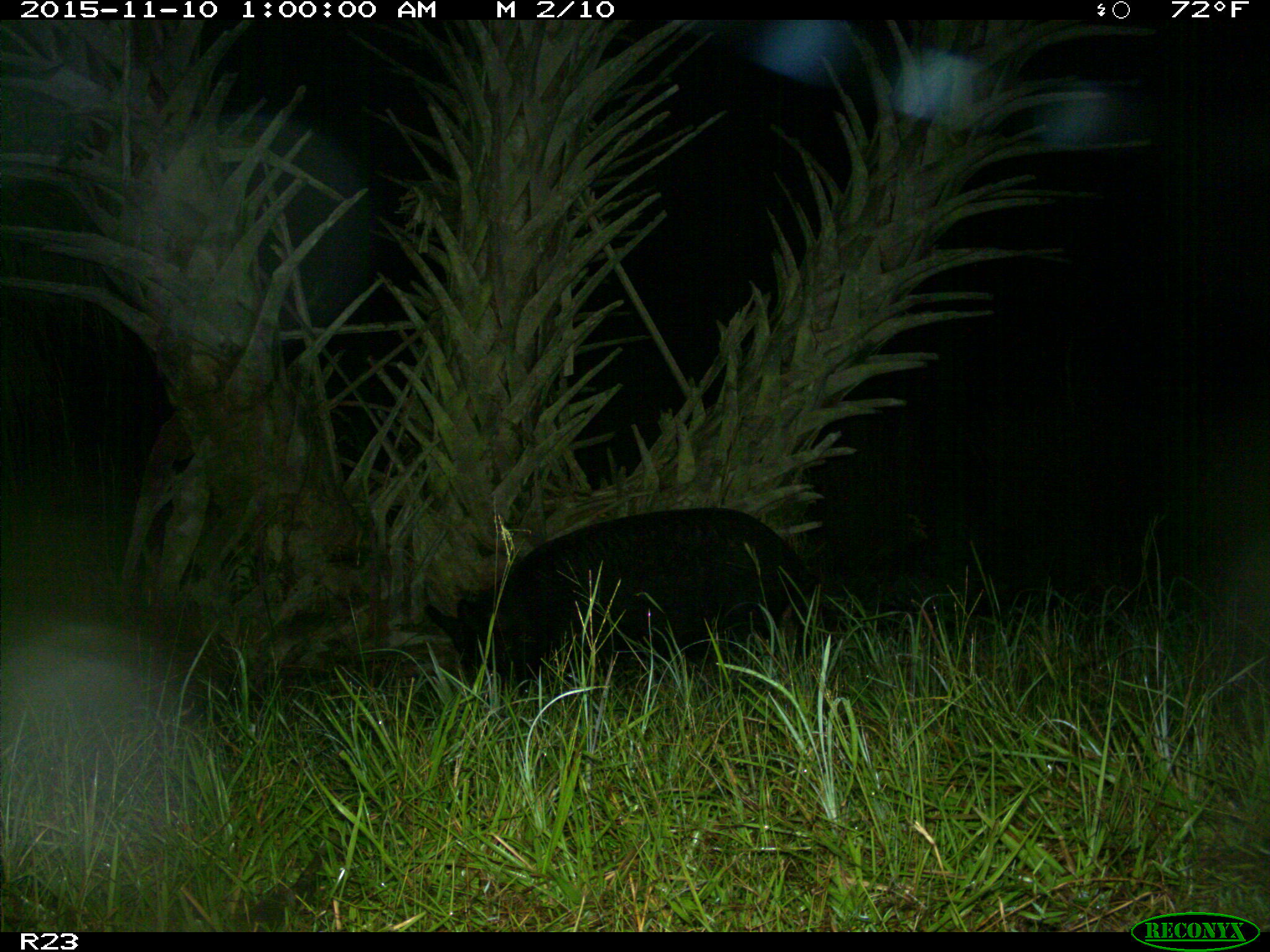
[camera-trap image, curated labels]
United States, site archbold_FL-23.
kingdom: Animalia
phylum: Chordata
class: Mammalia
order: Artiodactyla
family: Suidae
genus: Sus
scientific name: Sus scrofa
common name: wild boar